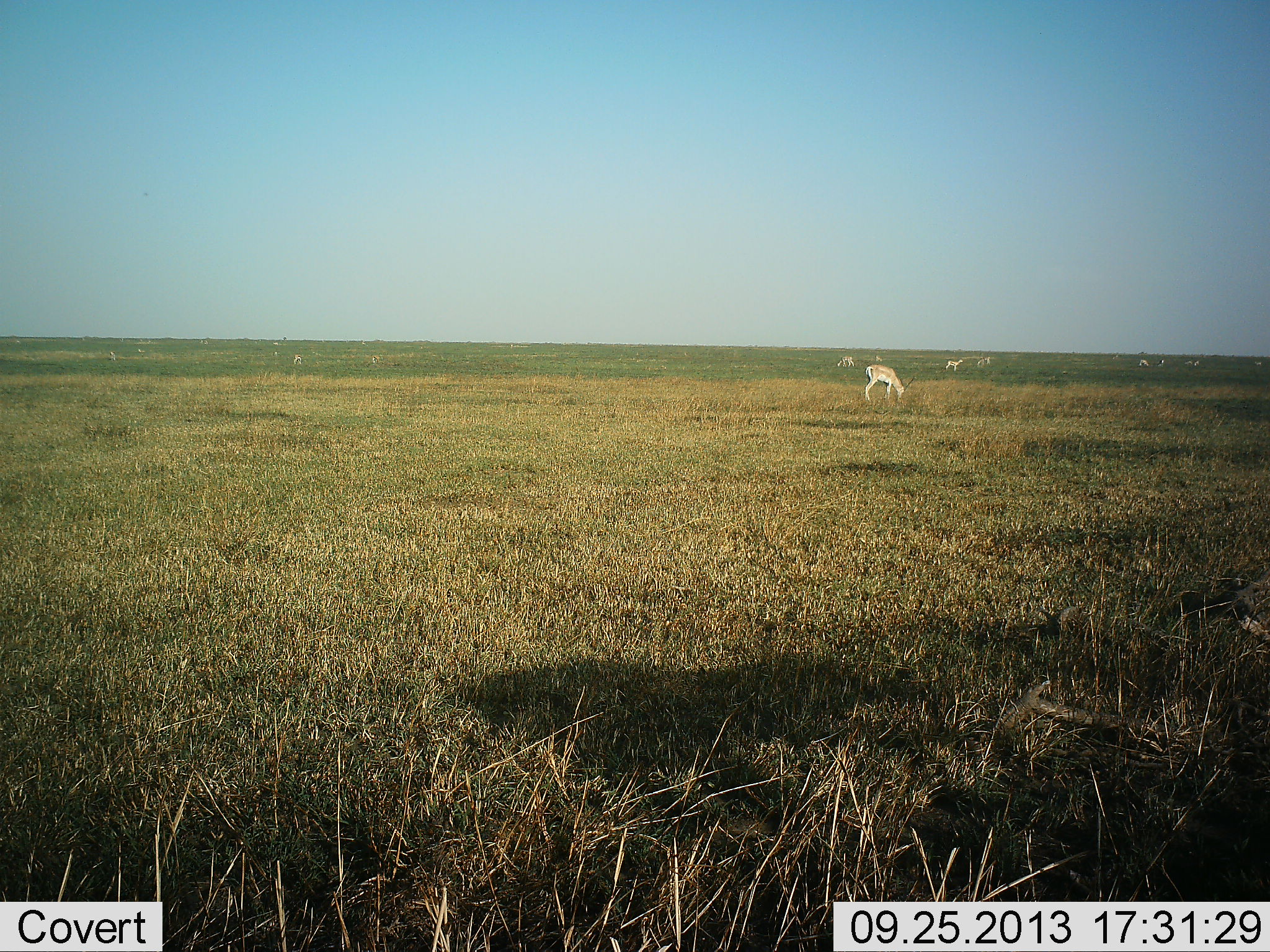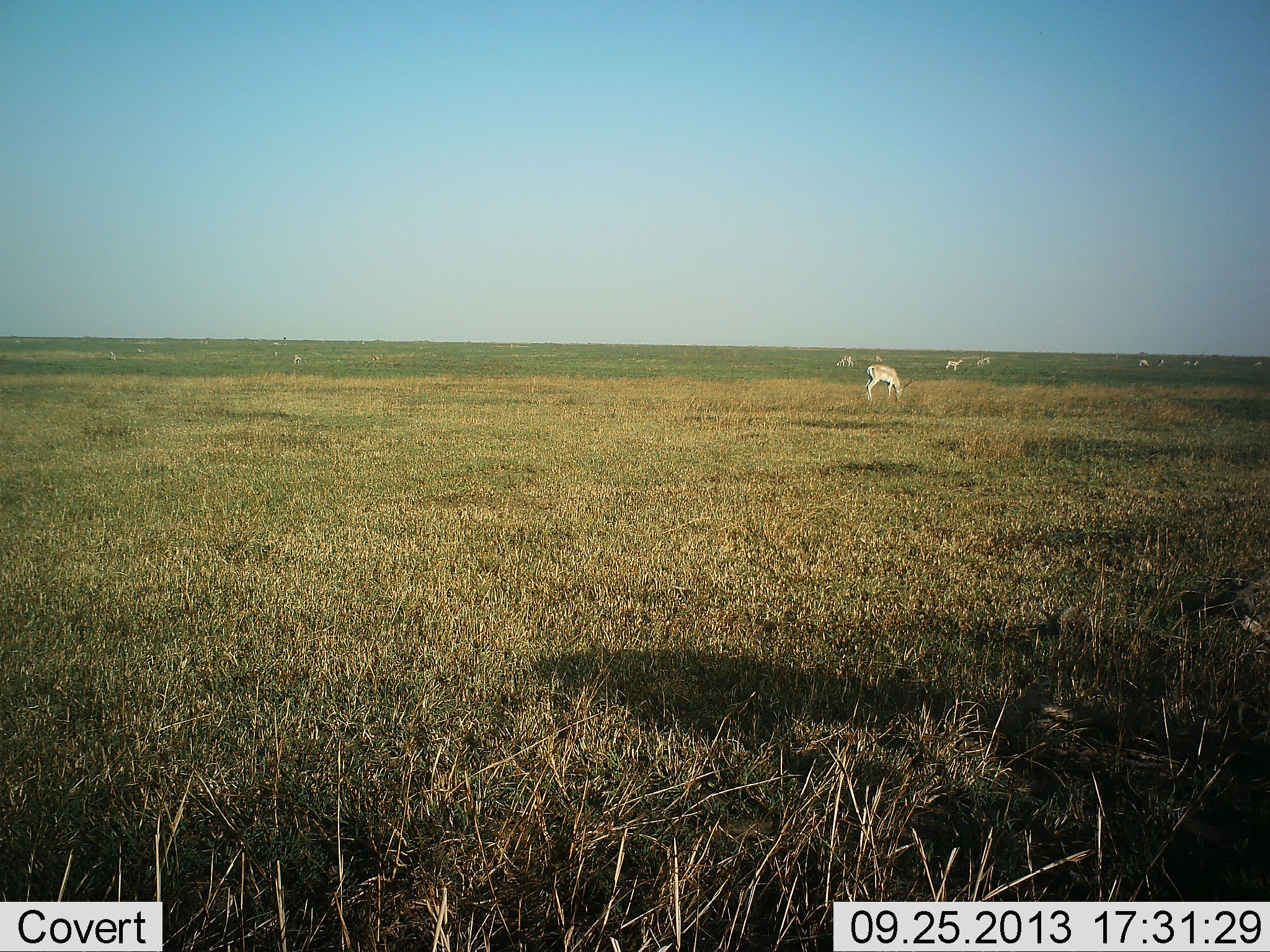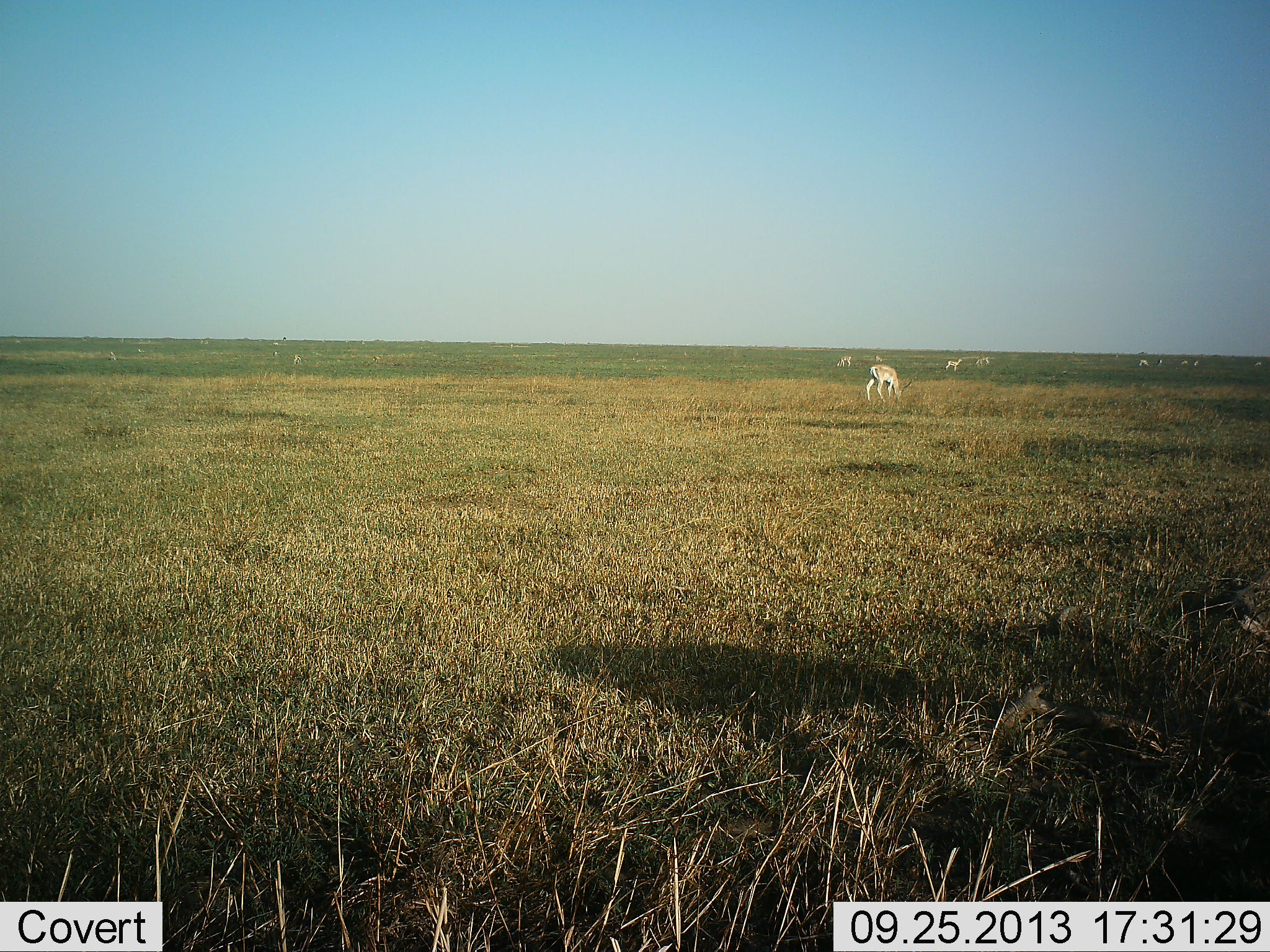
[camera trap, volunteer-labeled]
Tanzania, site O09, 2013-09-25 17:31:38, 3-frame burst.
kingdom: Animalia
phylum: Chordata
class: Mammalia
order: Artiodactyla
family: Bovidae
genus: Nanger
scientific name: Nanger granti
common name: grant's gazelle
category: gazellegrants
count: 10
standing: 50%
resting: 0%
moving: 10%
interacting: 0%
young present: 0%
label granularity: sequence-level